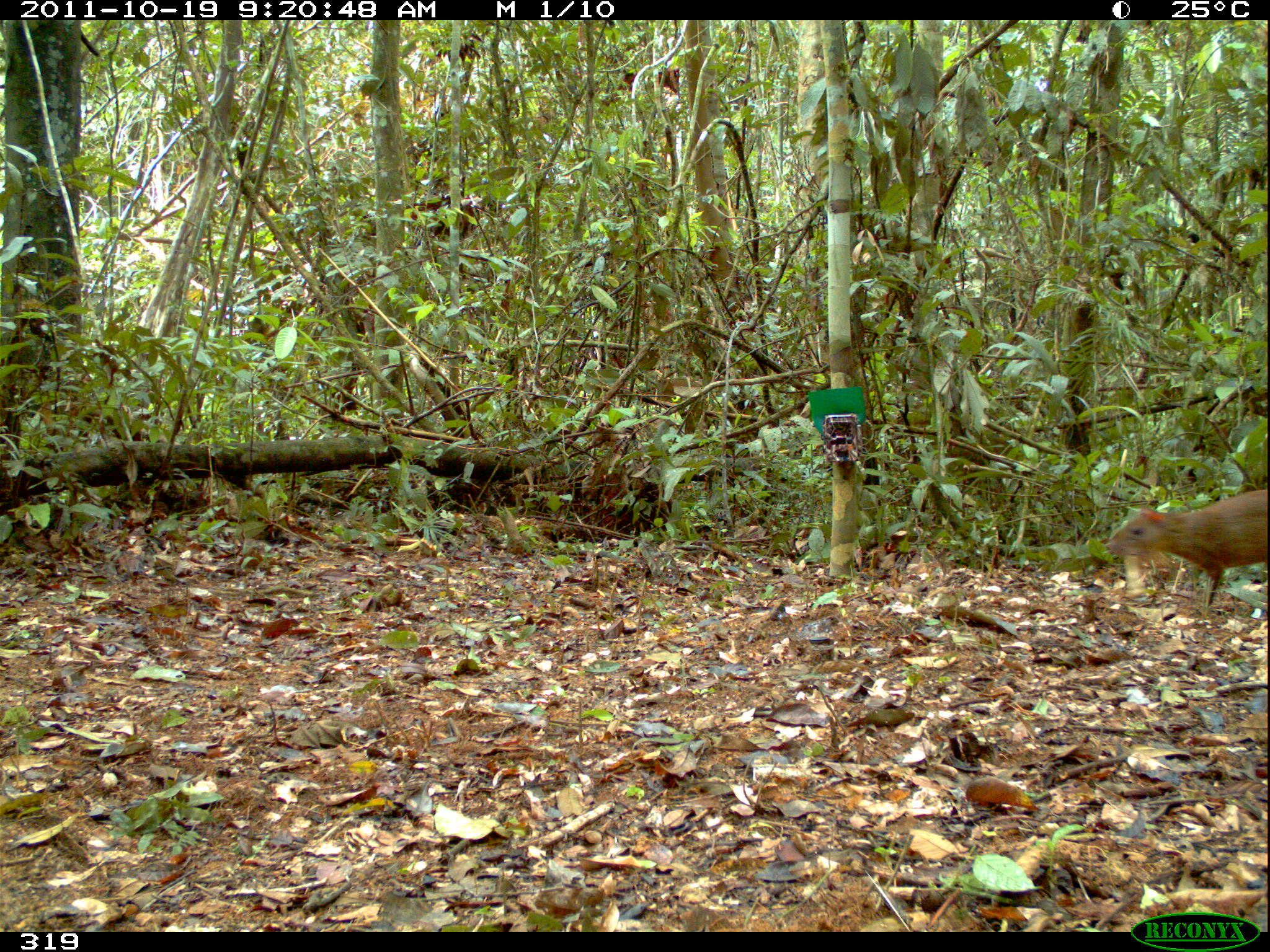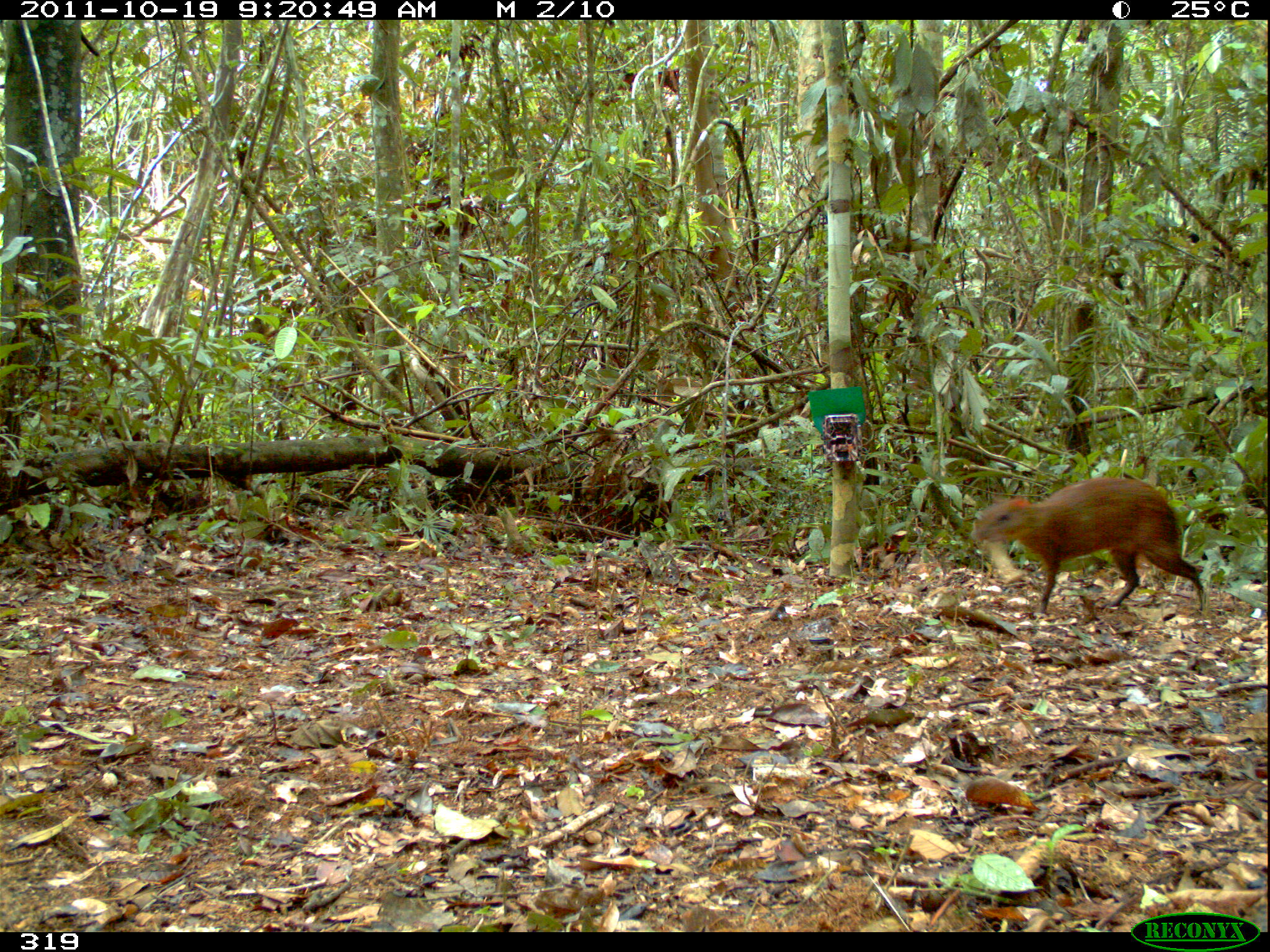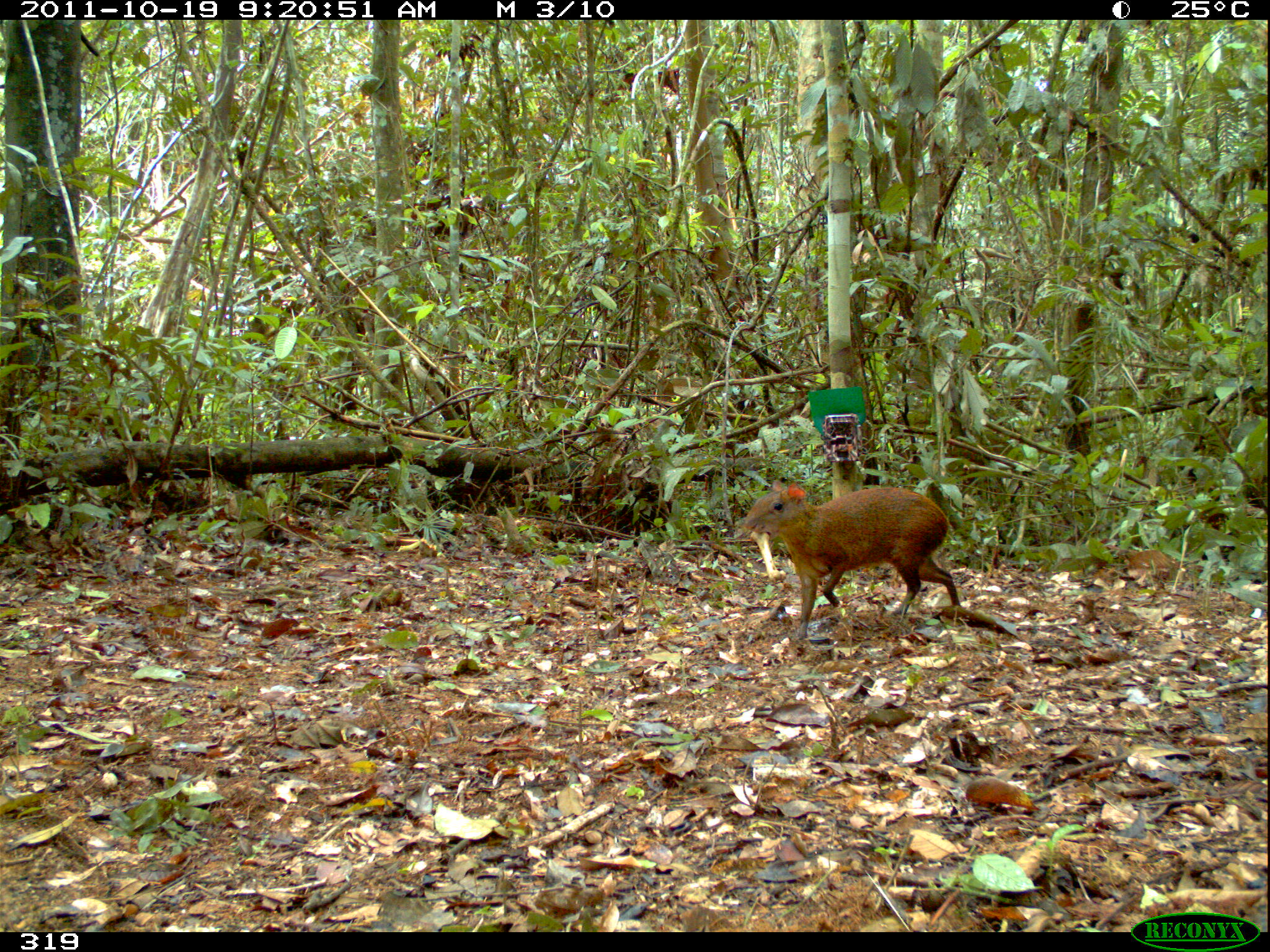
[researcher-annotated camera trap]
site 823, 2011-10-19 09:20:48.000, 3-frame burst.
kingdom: Animalia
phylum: Chordata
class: Mammalia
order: Rodentia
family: Dasyproctidae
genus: Dasyprocta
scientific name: Dasyprocta punctata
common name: central american agouti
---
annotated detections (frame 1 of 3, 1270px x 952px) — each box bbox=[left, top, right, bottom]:
dasyprocta punctata: bbox=[1104, 489, 1267, 608]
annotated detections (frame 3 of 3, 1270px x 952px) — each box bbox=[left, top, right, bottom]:
dasyprocta punctata: bbox=[742, 479, 960, 638]